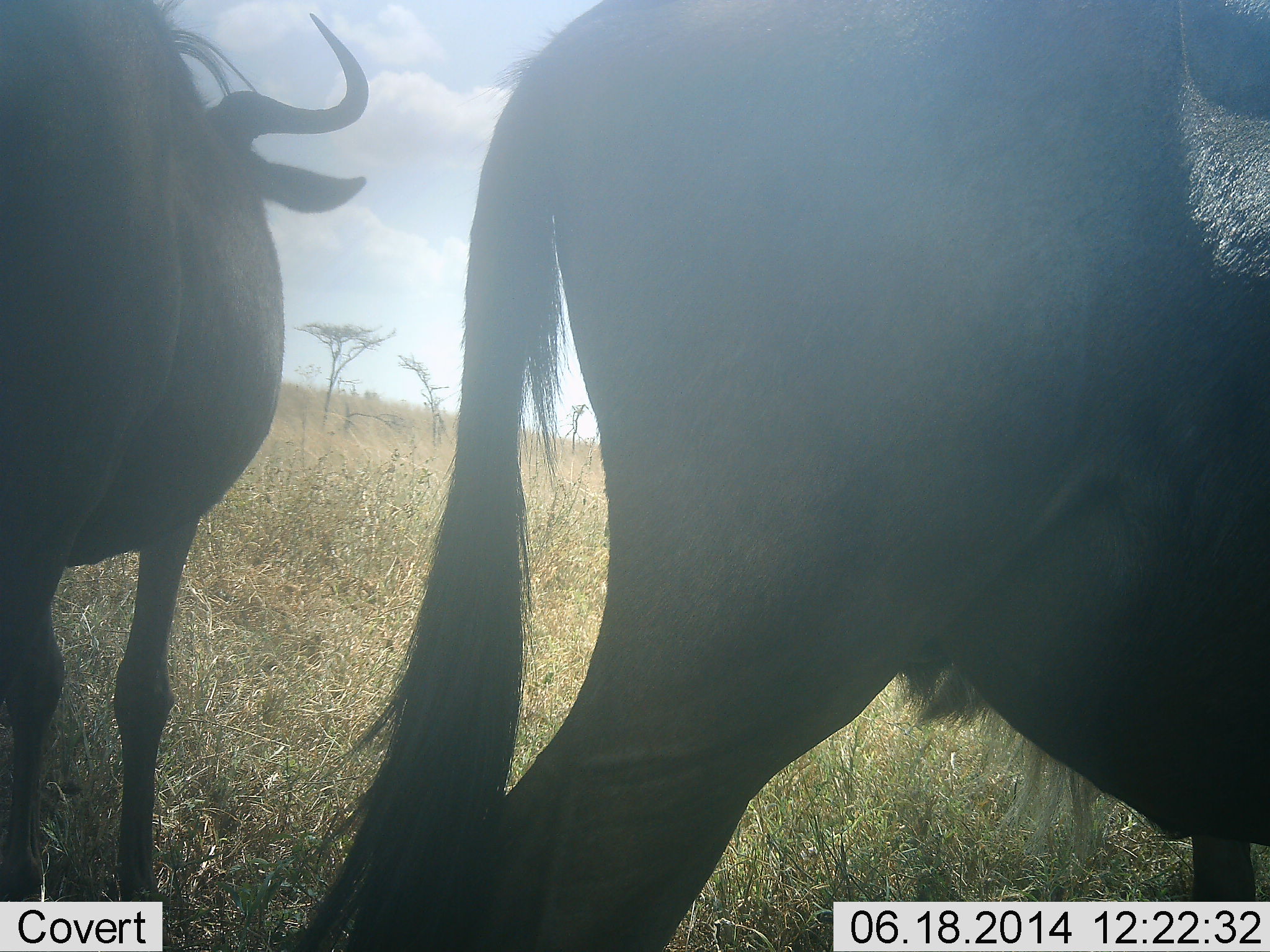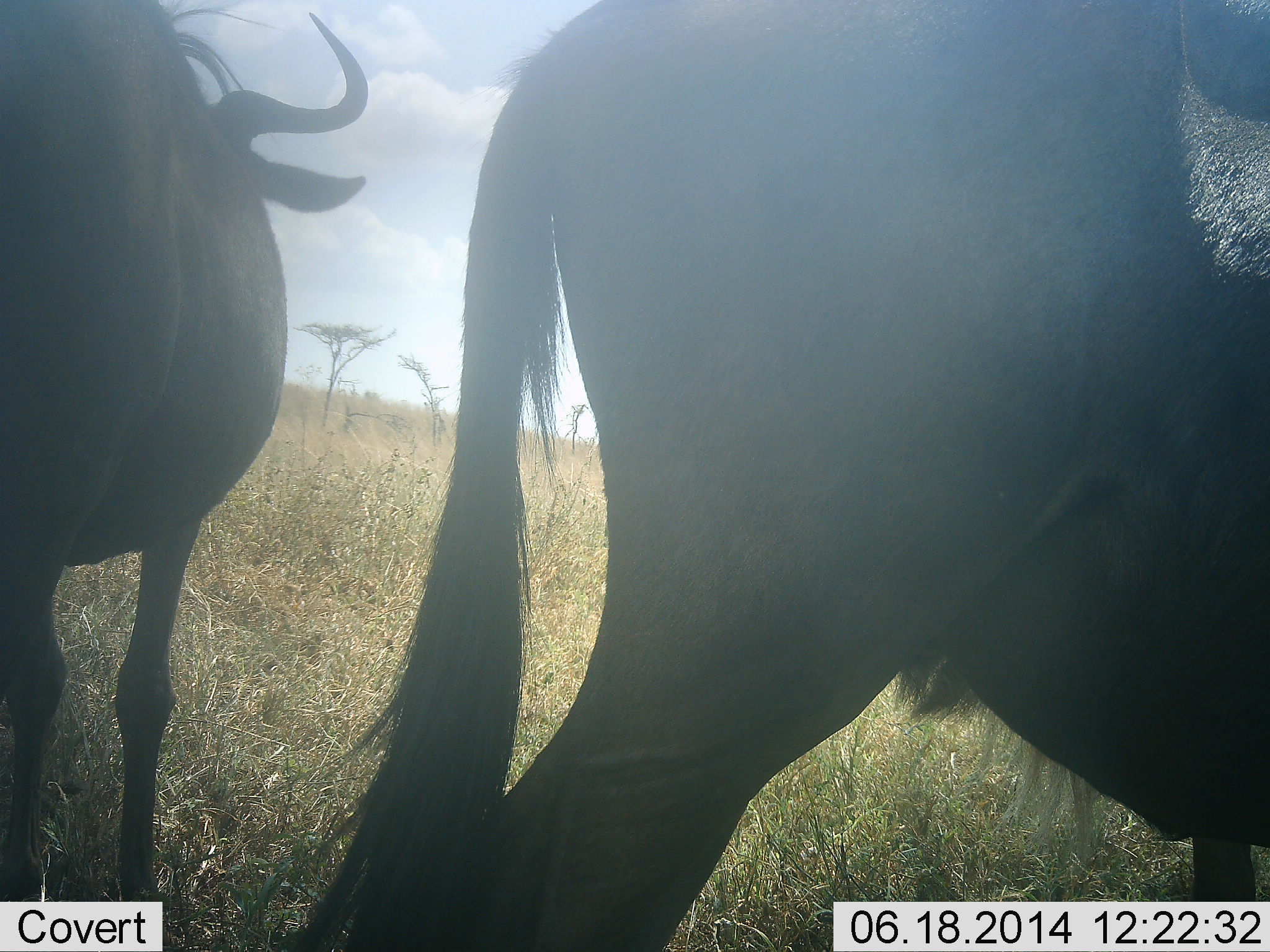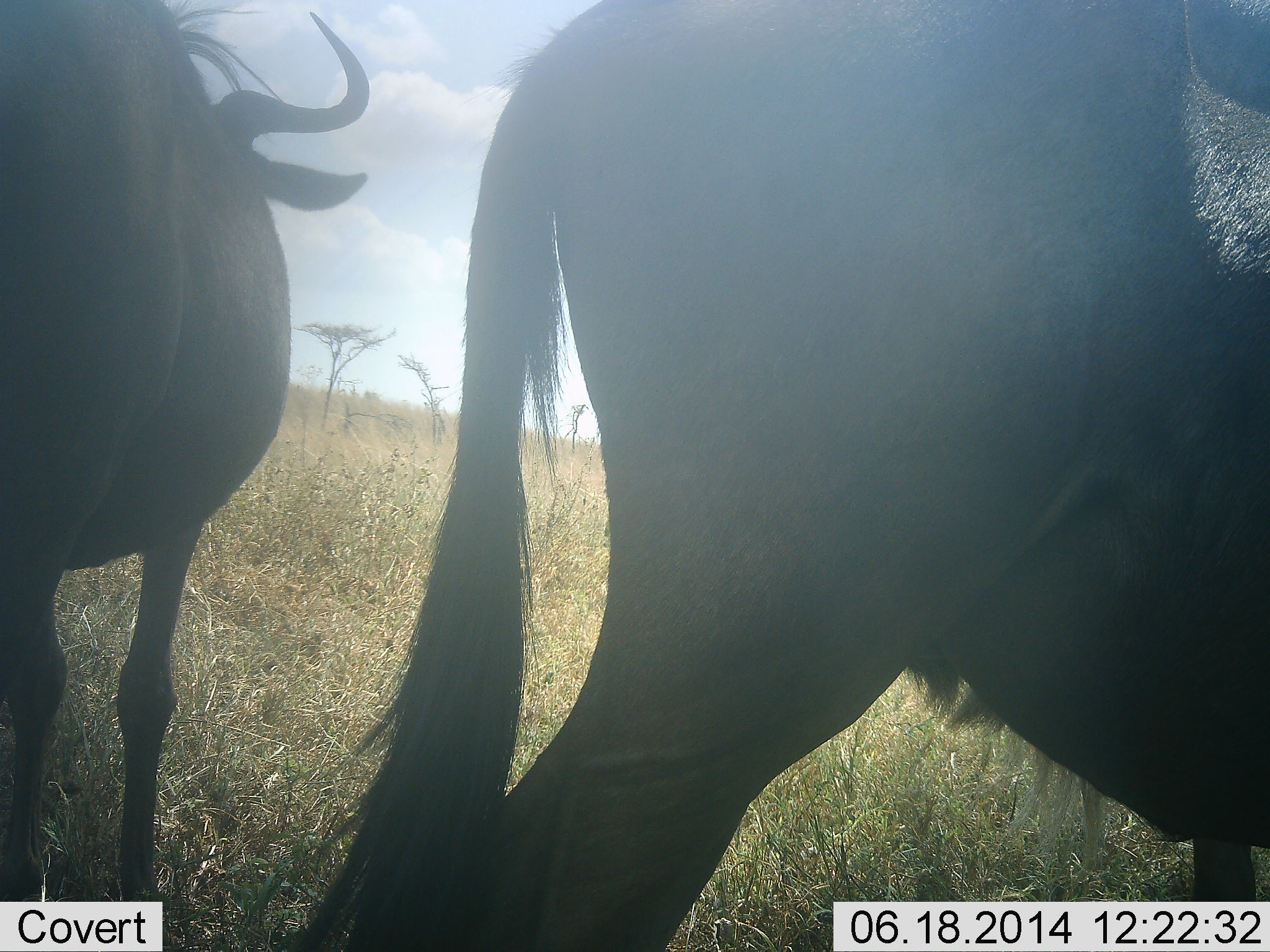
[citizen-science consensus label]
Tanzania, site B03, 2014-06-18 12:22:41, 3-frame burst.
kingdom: Animalia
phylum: Chordata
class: Mammalia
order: Artiodactyla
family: Bovidae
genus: Connochaetes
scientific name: Connochaetes taurinus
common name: blue wildebeest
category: wildebeest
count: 2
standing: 90%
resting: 0%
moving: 0%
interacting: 0%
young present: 0%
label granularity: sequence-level